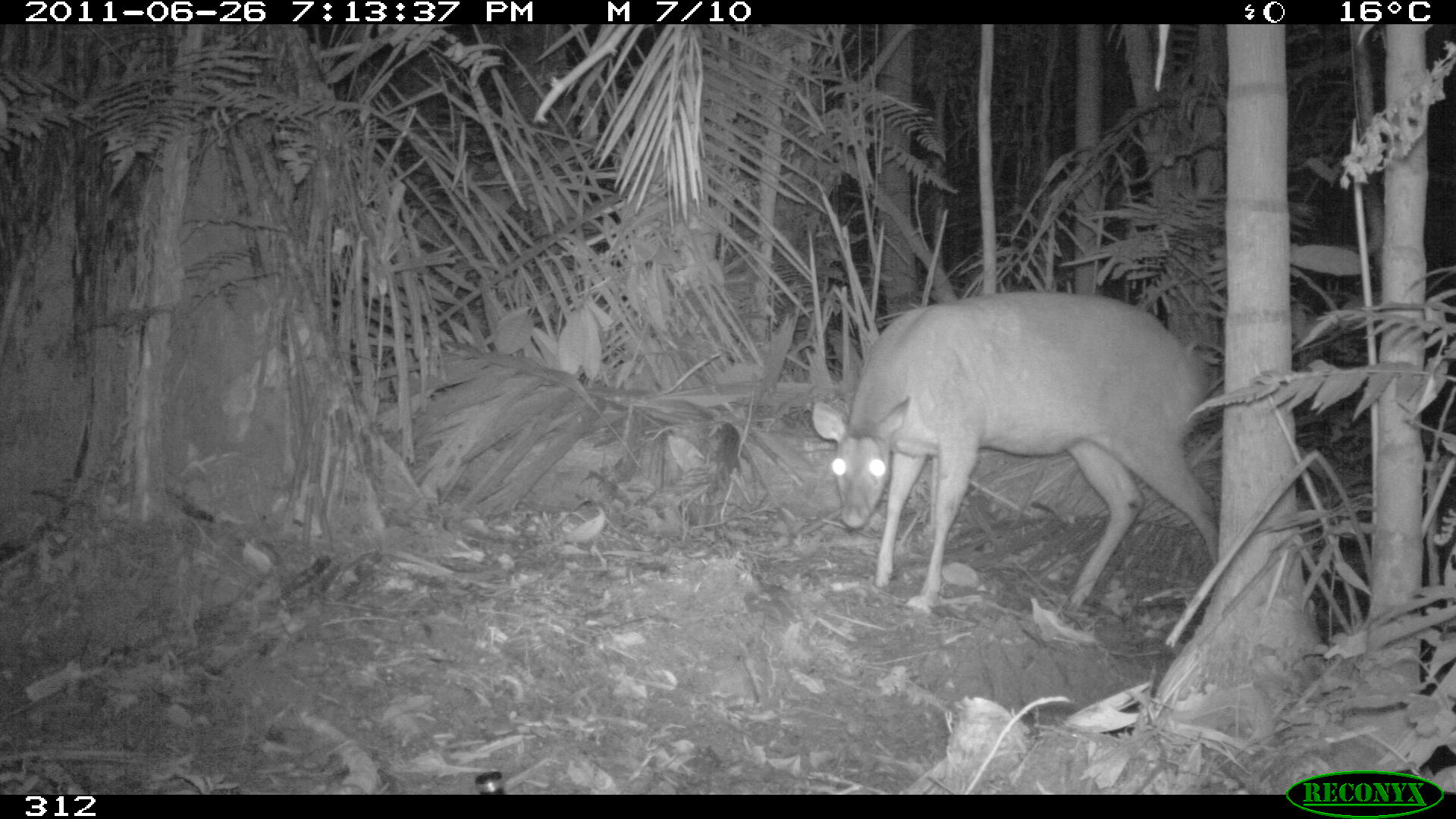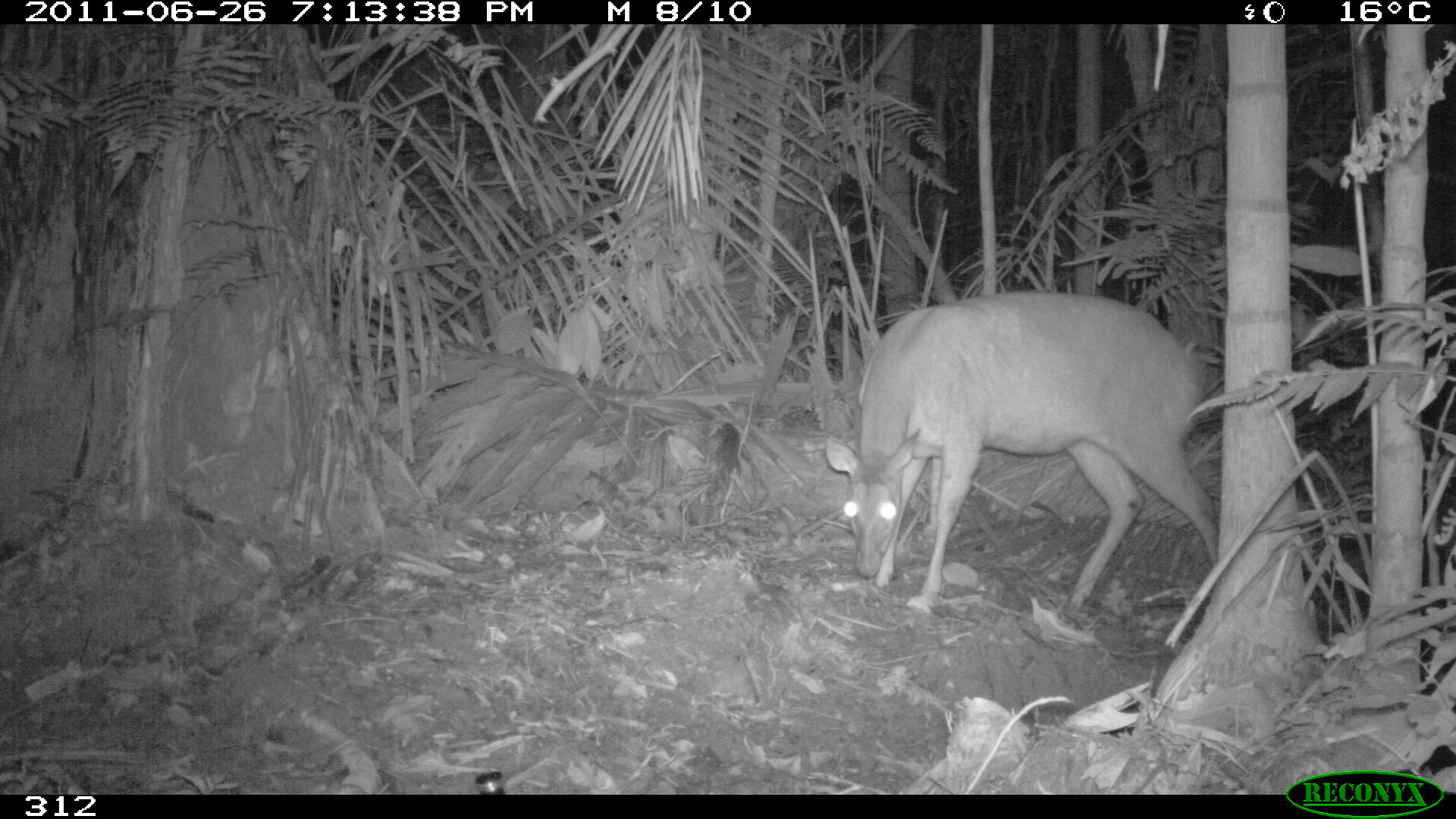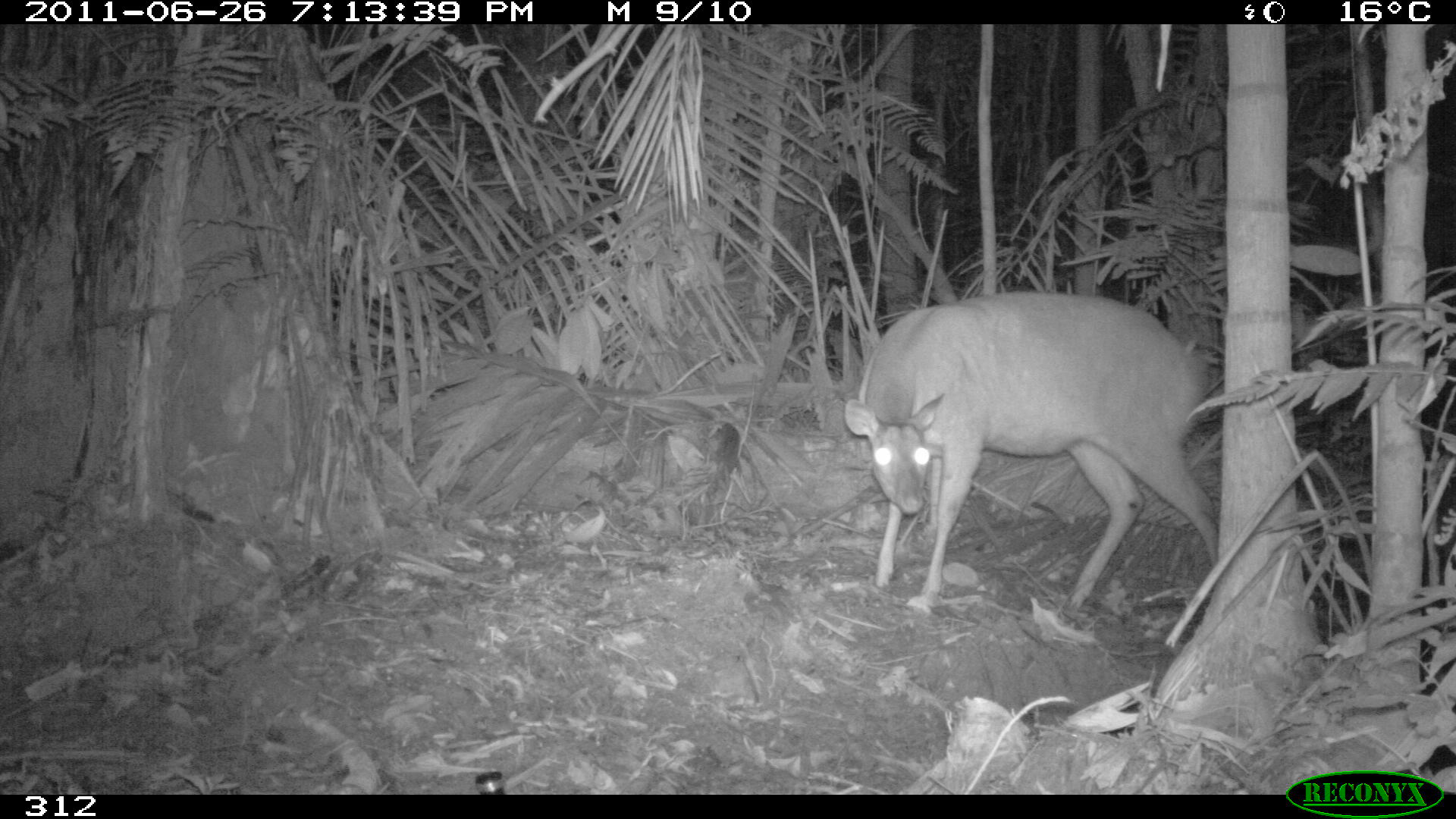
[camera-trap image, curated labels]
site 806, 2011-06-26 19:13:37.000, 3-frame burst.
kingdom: Animalia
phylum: Chordata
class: Mammalia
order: Artiodactyla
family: Cervidae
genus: Mazama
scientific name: Mazama americana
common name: red brocket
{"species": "Mazama americana (red brocket)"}